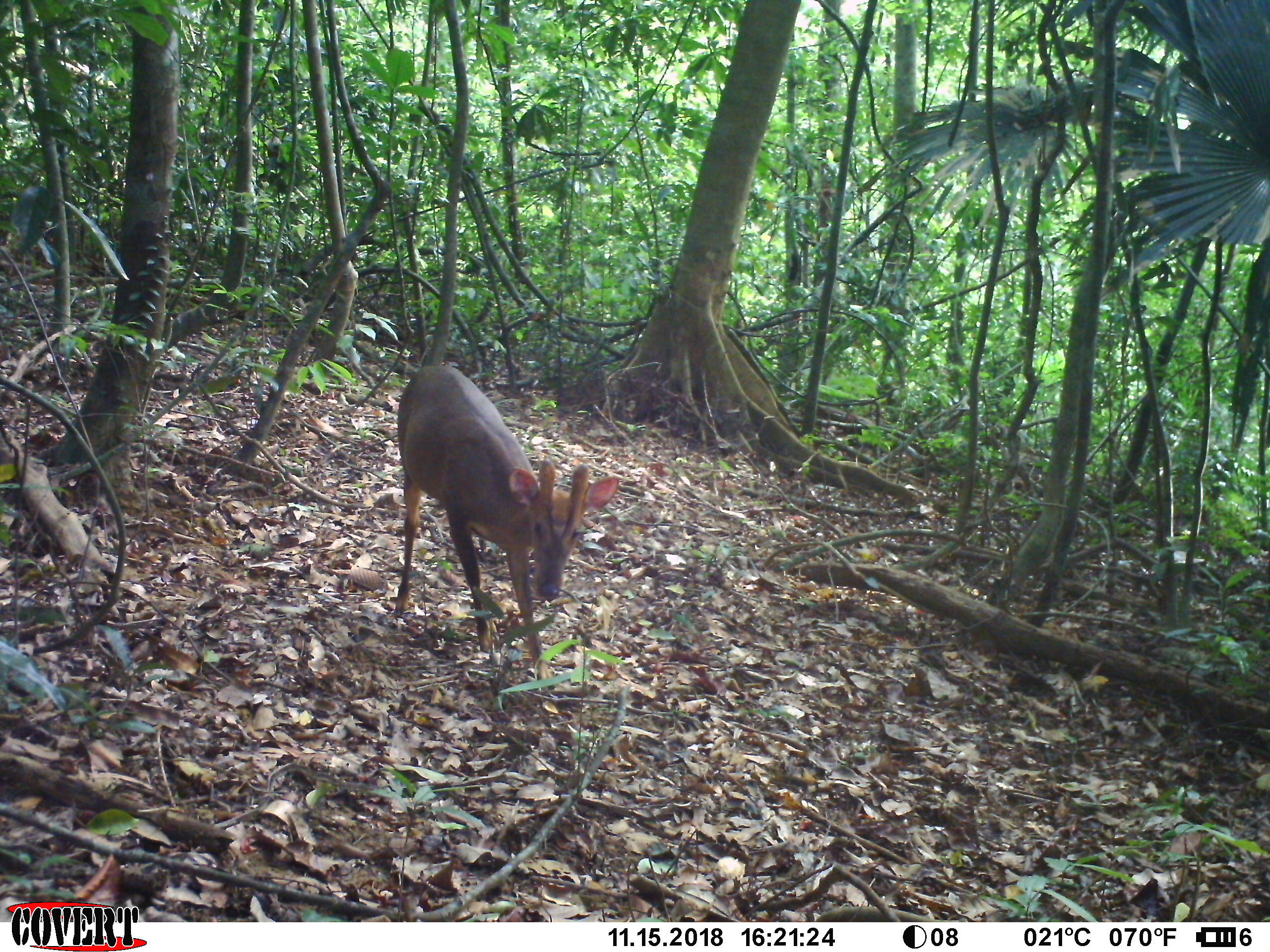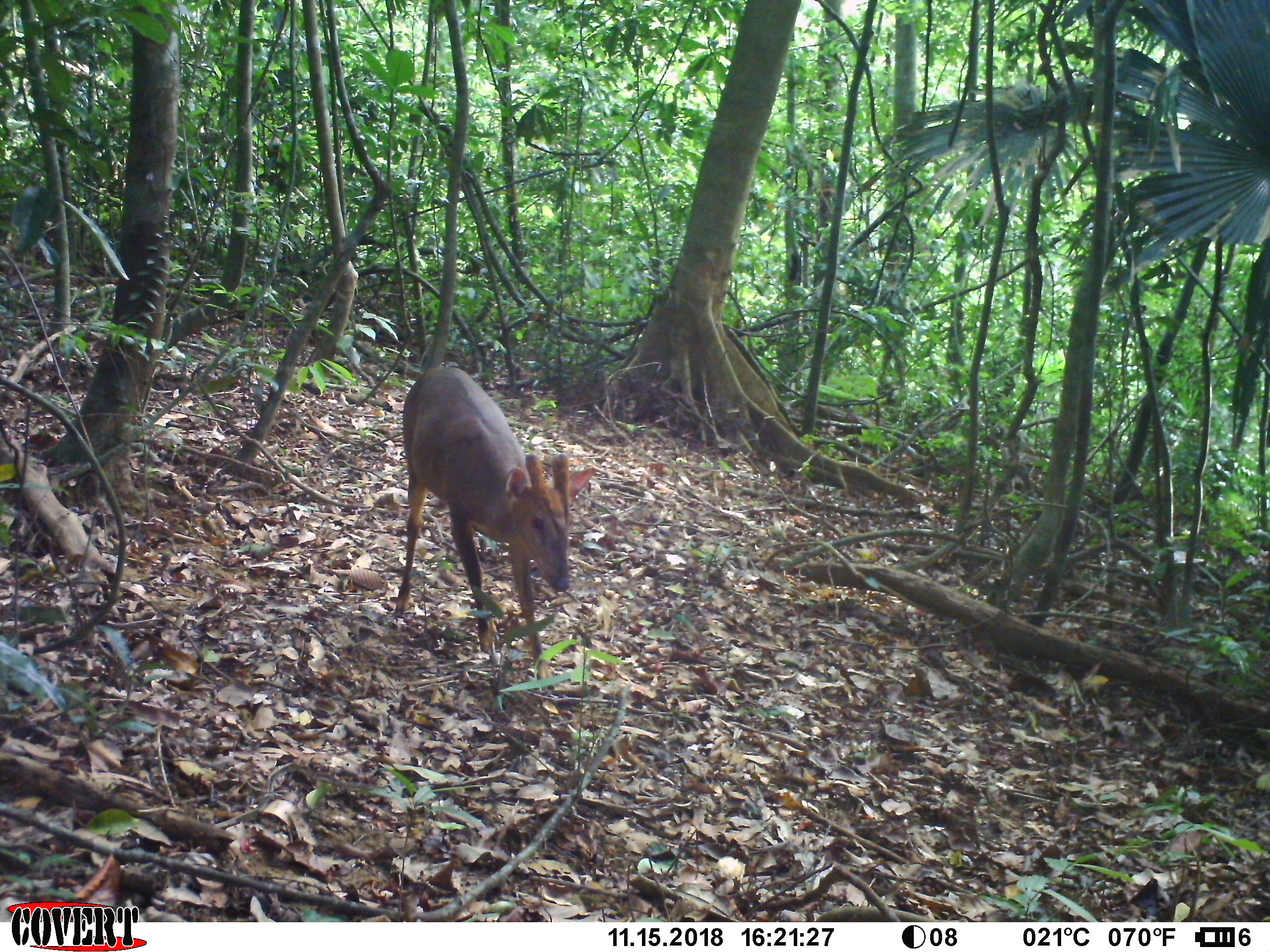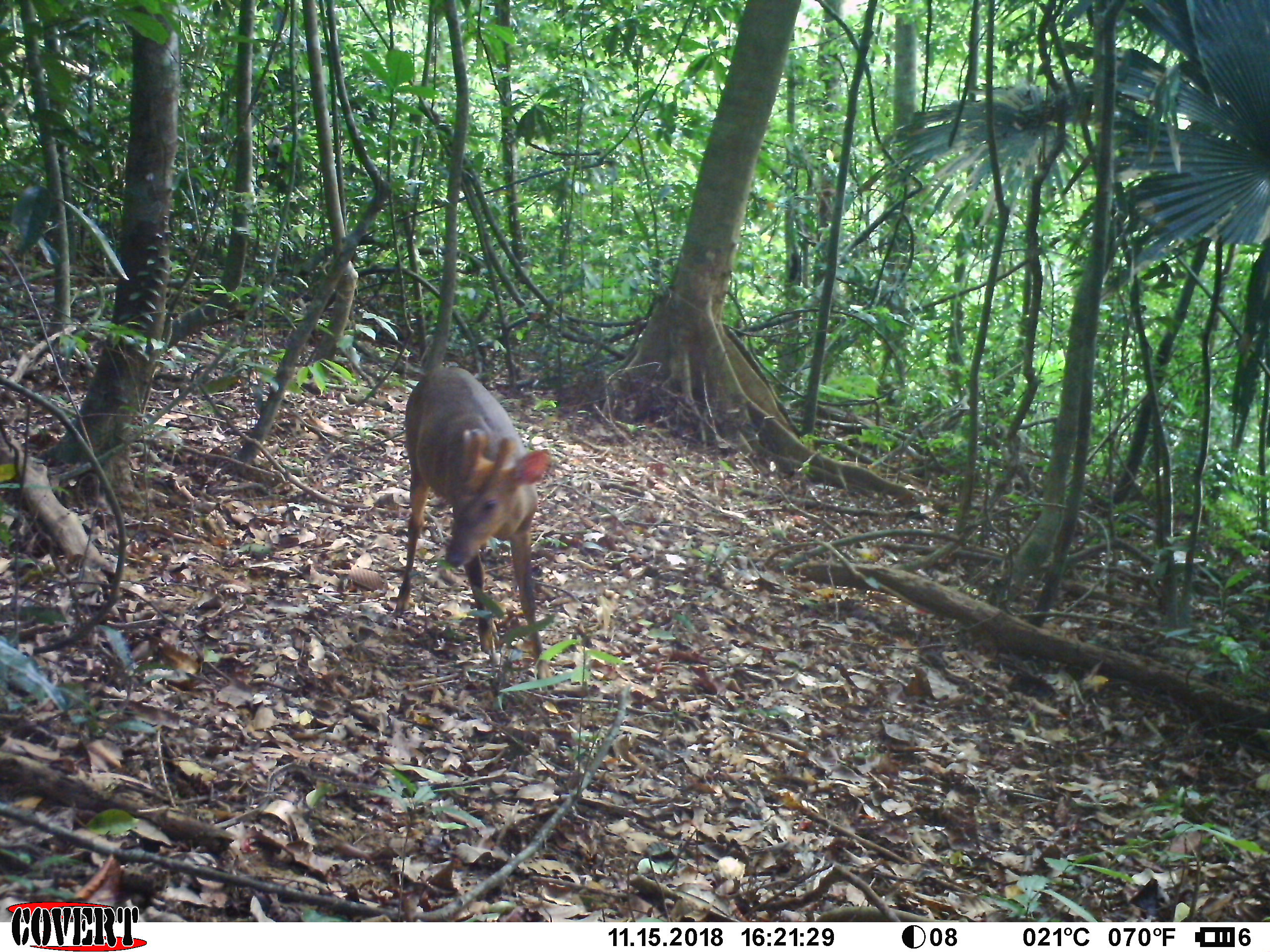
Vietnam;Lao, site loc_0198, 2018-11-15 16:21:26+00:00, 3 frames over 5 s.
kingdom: Animalia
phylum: Chordata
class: Mammalia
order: Artiodactyla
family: Cervidae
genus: Muntiacus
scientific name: Muntiacus vuquangensis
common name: large-antlered muntjac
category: large antlered muntjac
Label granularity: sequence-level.